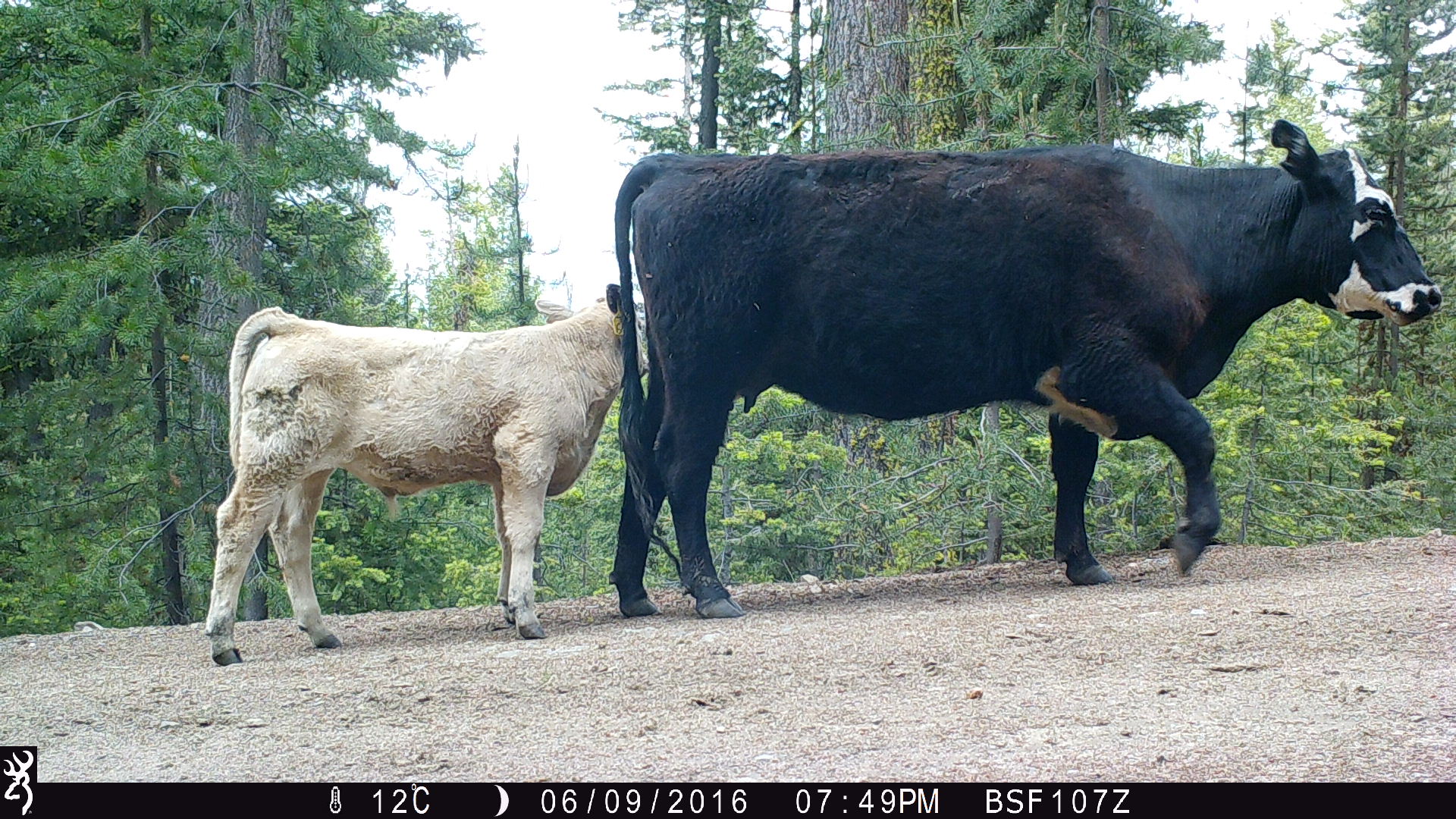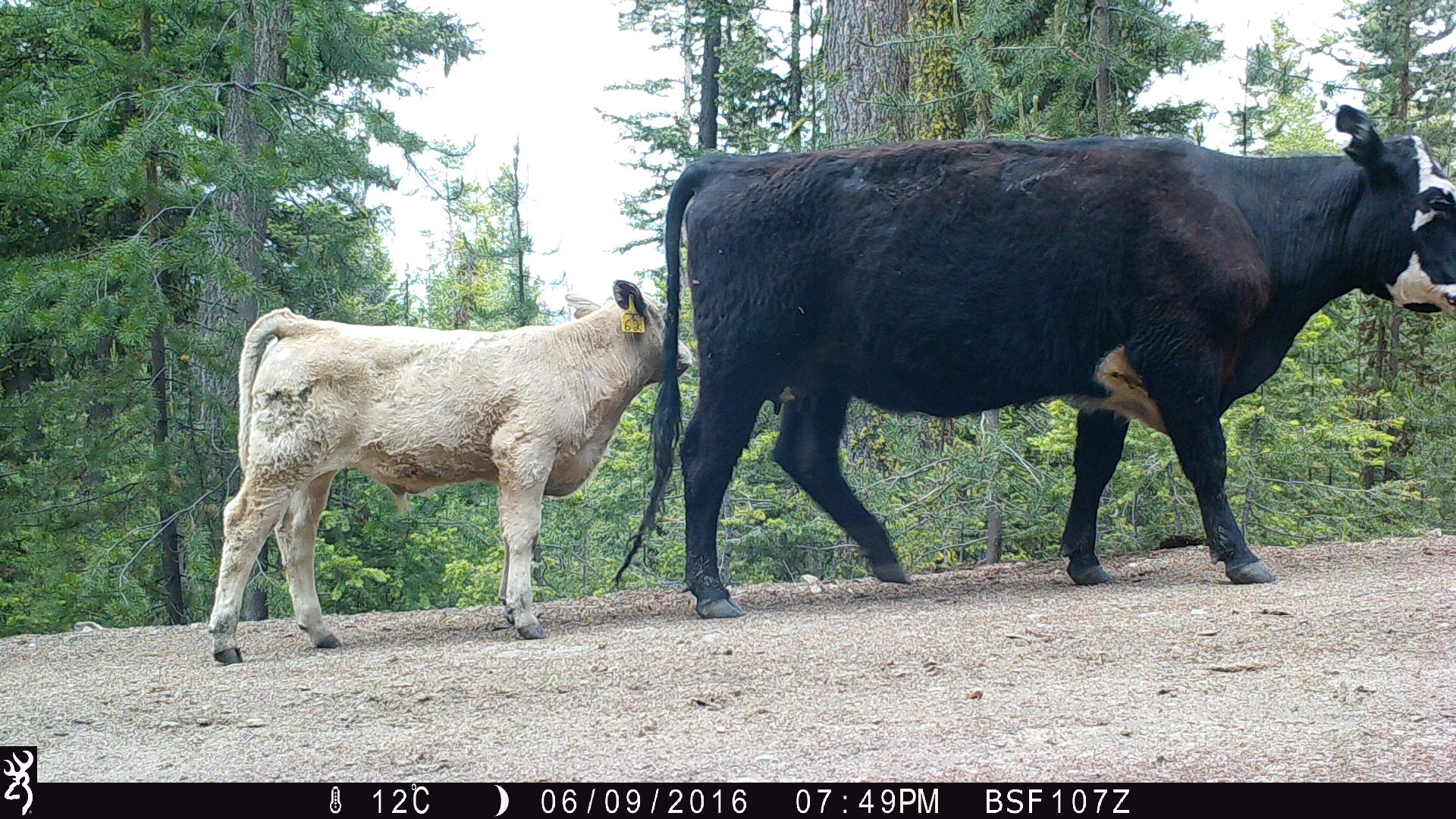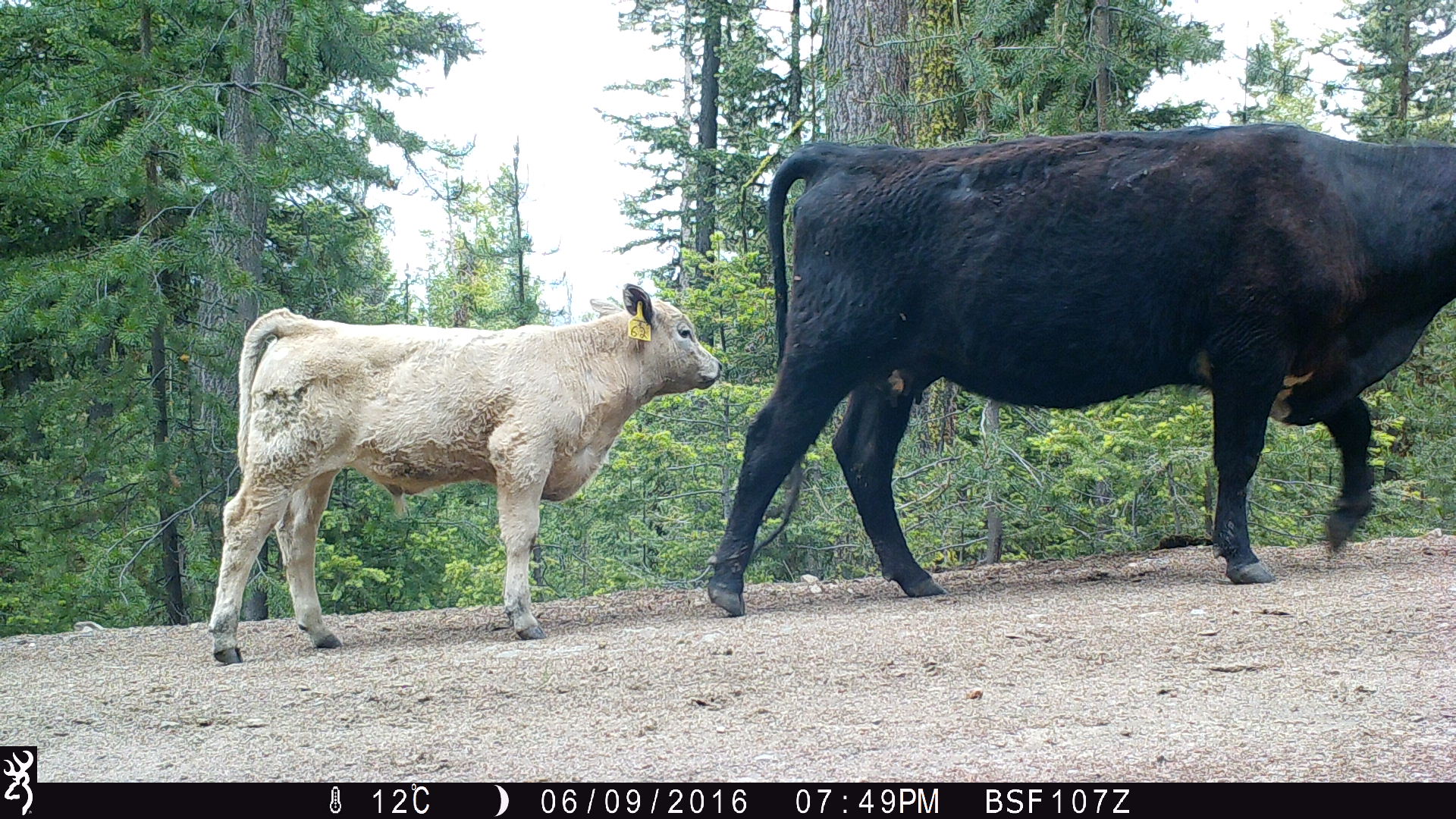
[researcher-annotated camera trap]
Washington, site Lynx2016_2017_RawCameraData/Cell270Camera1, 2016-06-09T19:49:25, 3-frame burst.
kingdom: Animalia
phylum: Chordata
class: Mammalia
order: Artiodactyla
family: Bovidae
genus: Bos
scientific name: Bos taurus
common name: domestic cattle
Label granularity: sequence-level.